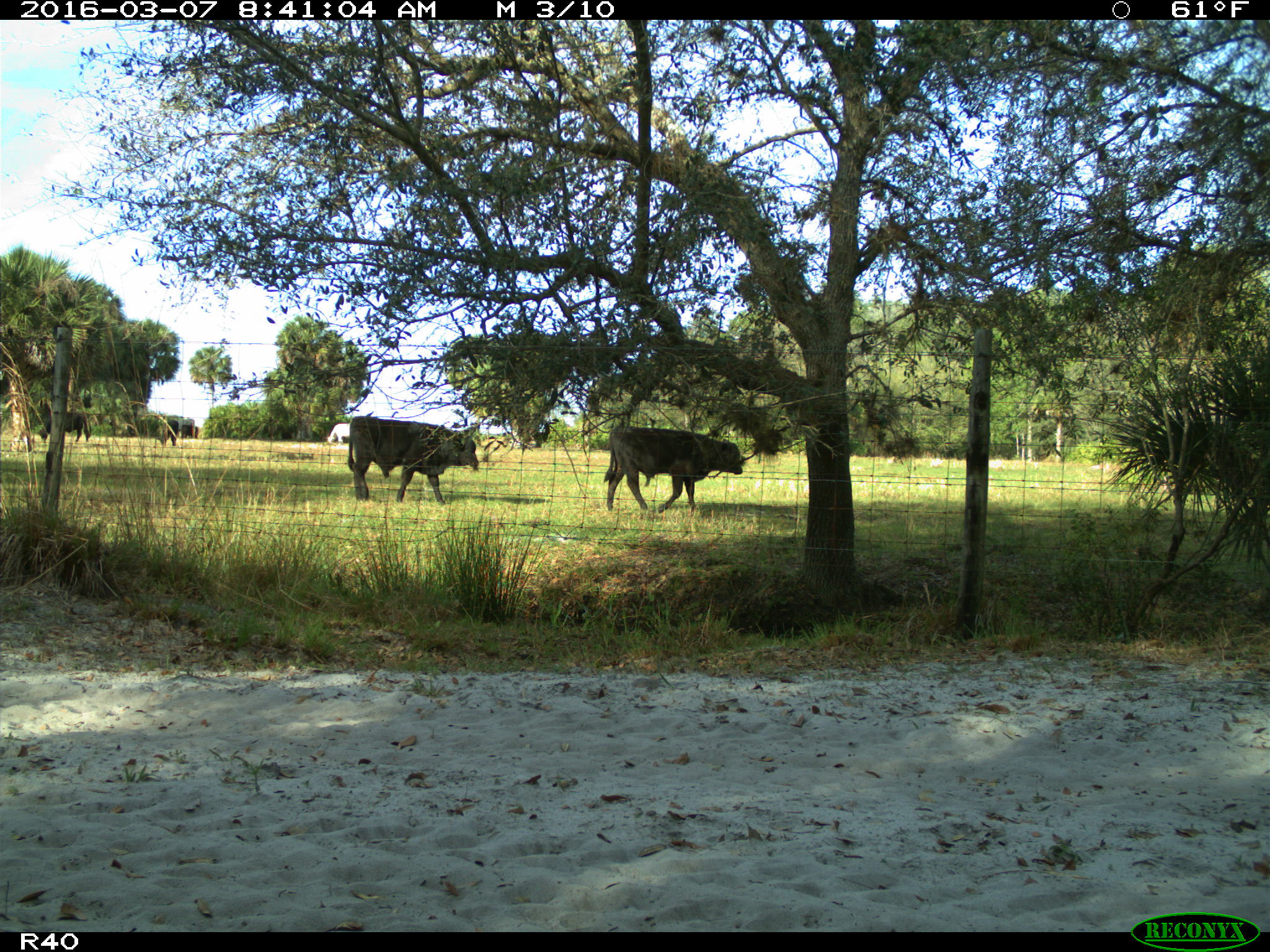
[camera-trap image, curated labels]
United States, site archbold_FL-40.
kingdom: Animalia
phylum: Chordata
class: Mammalia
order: Artiodactyla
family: Bovidae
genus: Bos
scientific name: Bos taurus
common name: domestic cow